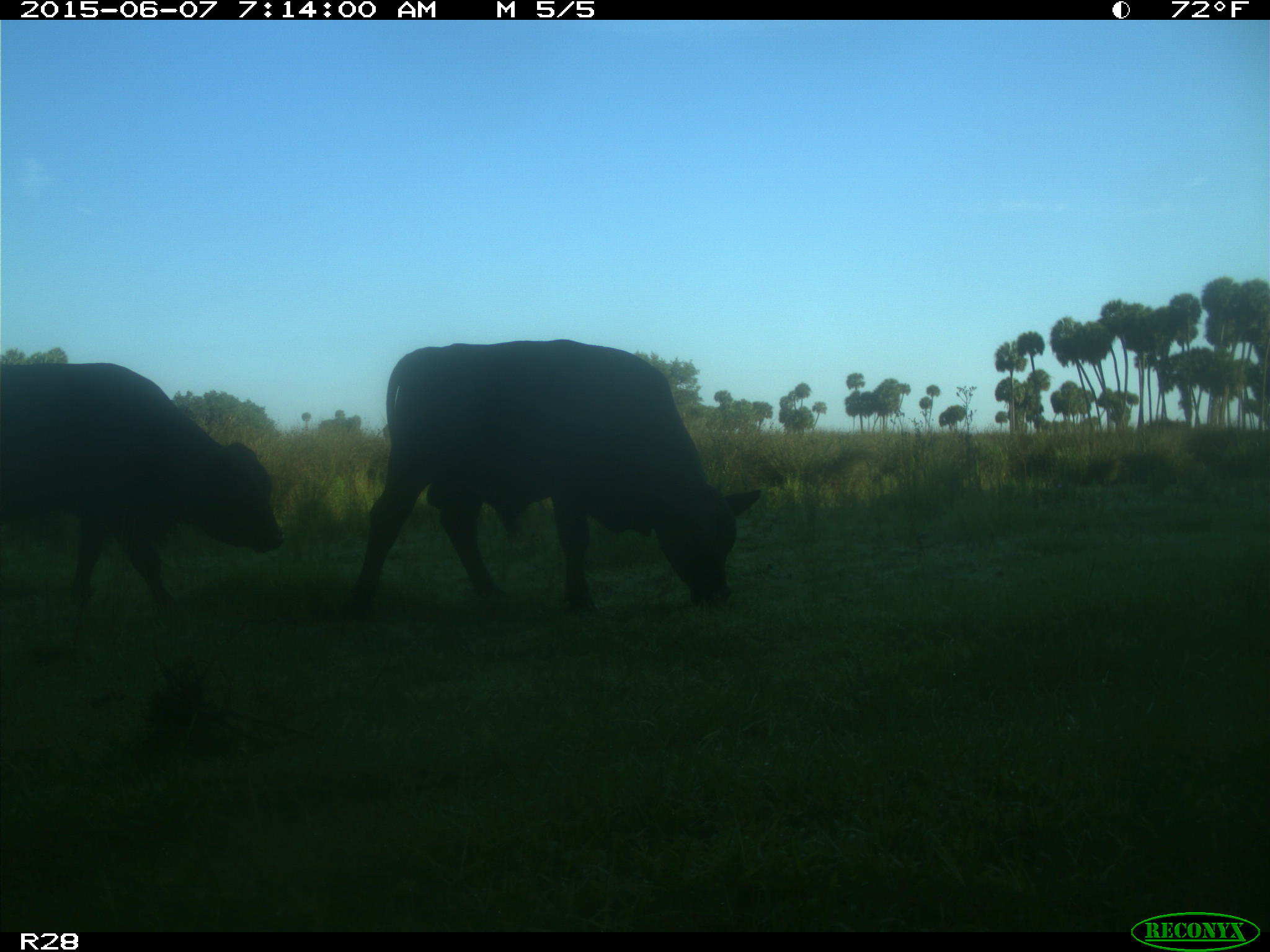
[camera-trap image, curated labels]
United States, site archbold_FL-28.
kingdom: Animalia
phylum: Chordata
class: Mammalia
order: Artiodactyla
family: Bovidae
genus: Bos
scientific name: Bos taurus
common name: domestic cow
Bos taurus (domestic cow).